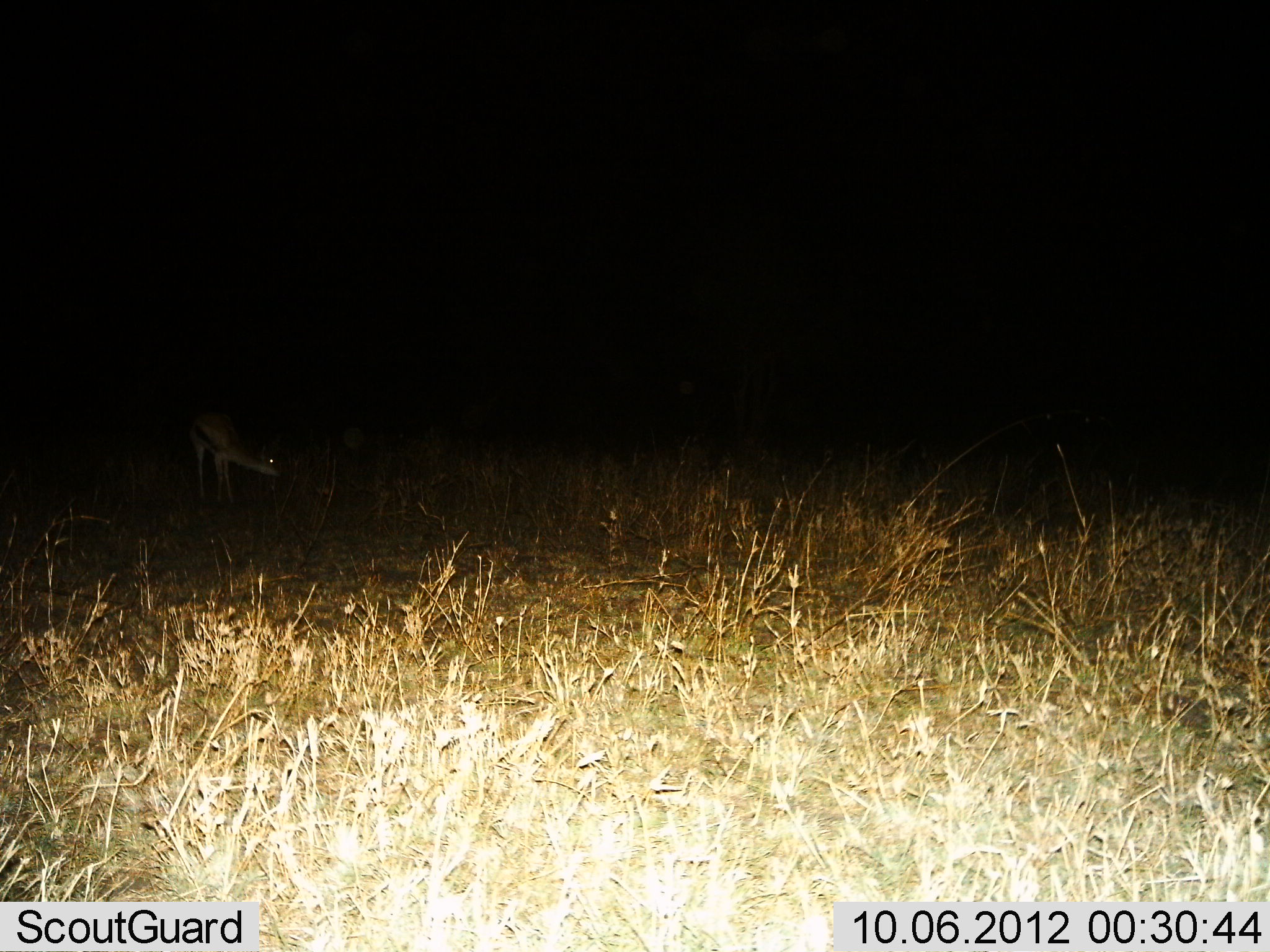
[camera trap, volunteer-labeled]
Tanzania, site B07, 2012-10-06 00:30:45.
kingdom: Animalia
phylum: Chordata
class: Mammalia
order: Artiodactyla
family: Bovidae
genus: Eudorcas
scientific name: Eudorcas thomsonii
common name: thomson's gazelle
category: gazellethomsons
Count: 1.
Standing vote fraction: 70%.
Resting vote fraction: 0%.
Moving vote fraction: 0%.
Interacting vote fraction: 0%.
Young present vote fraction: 0%.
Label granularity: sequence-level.